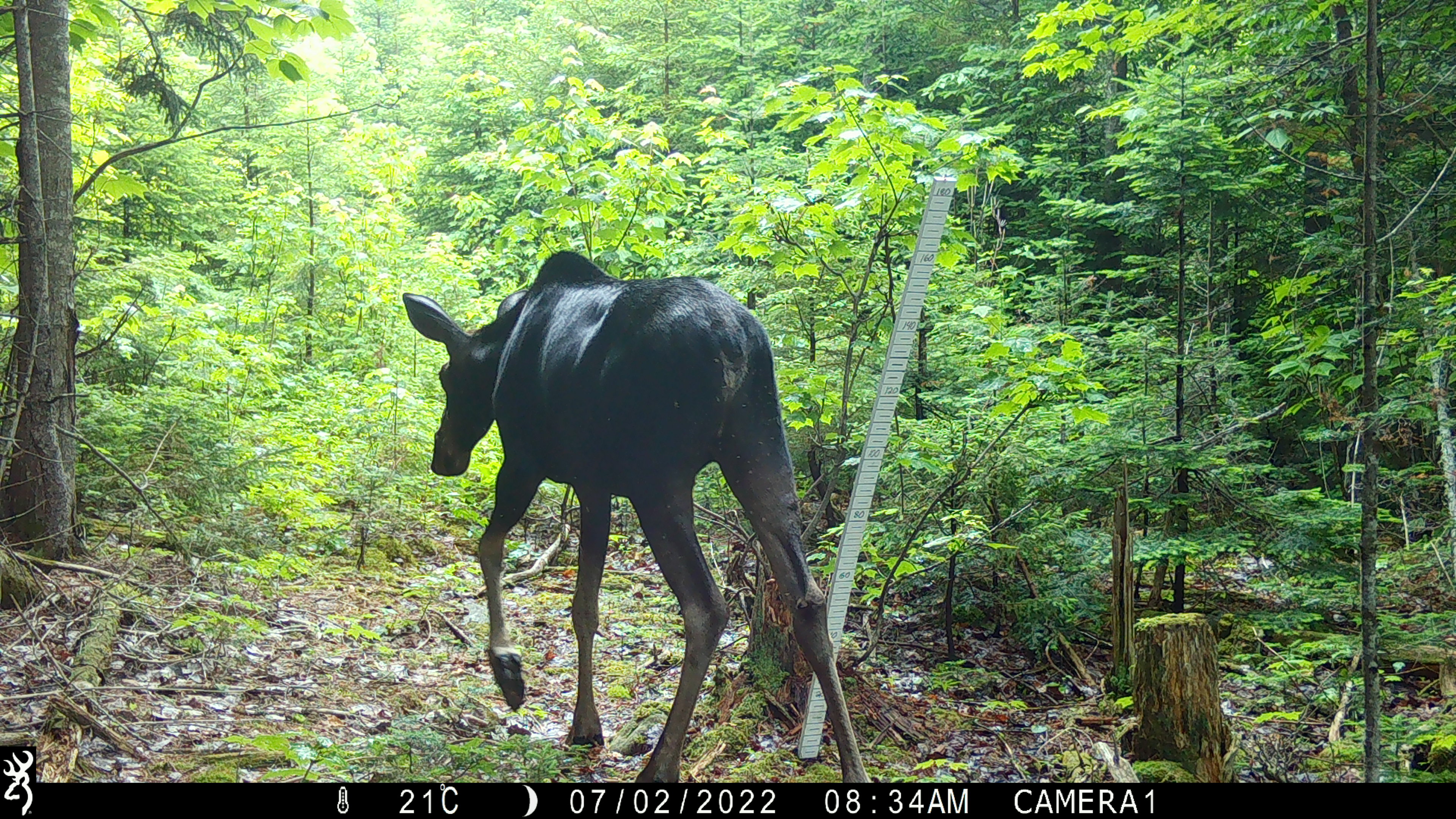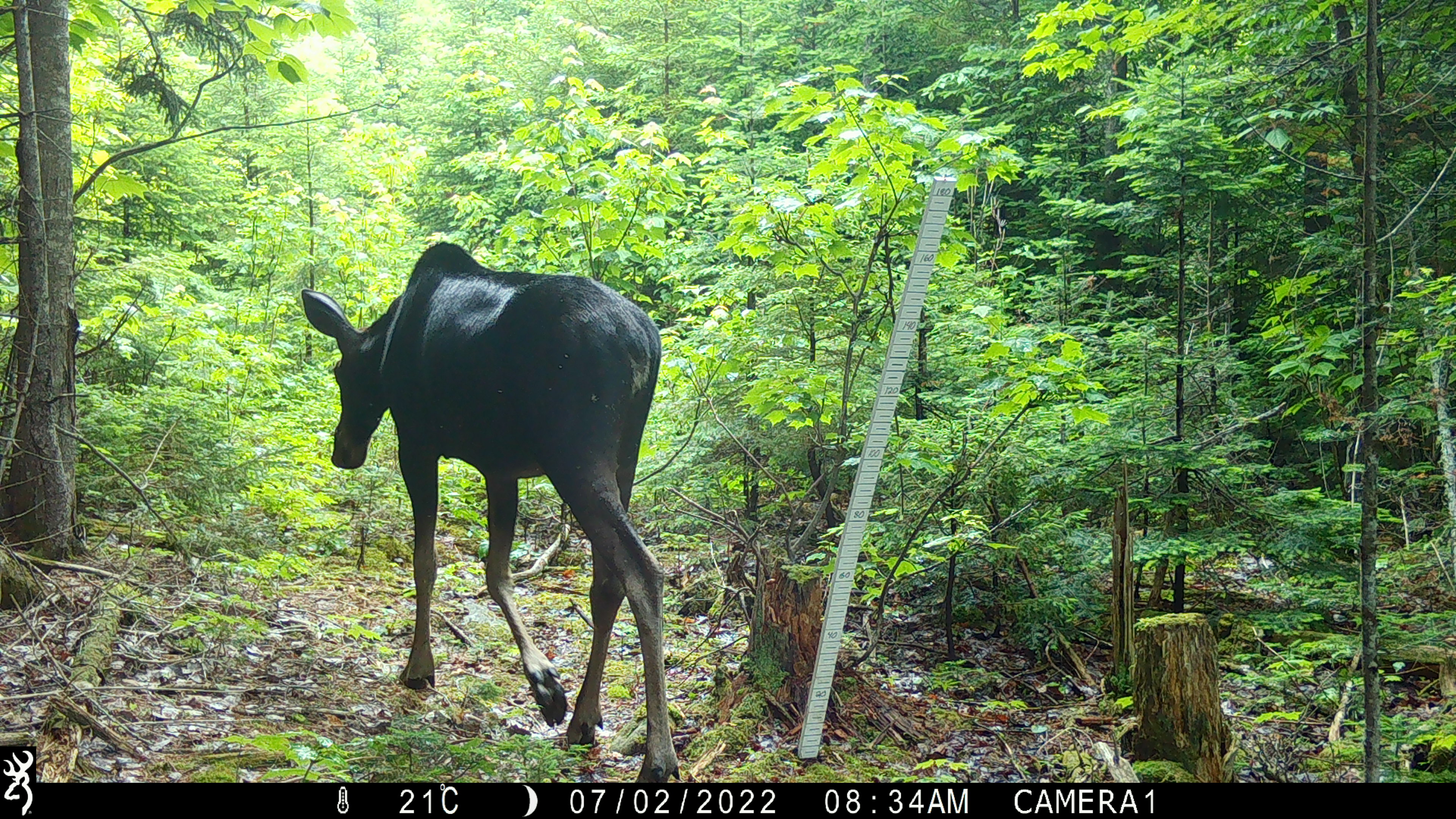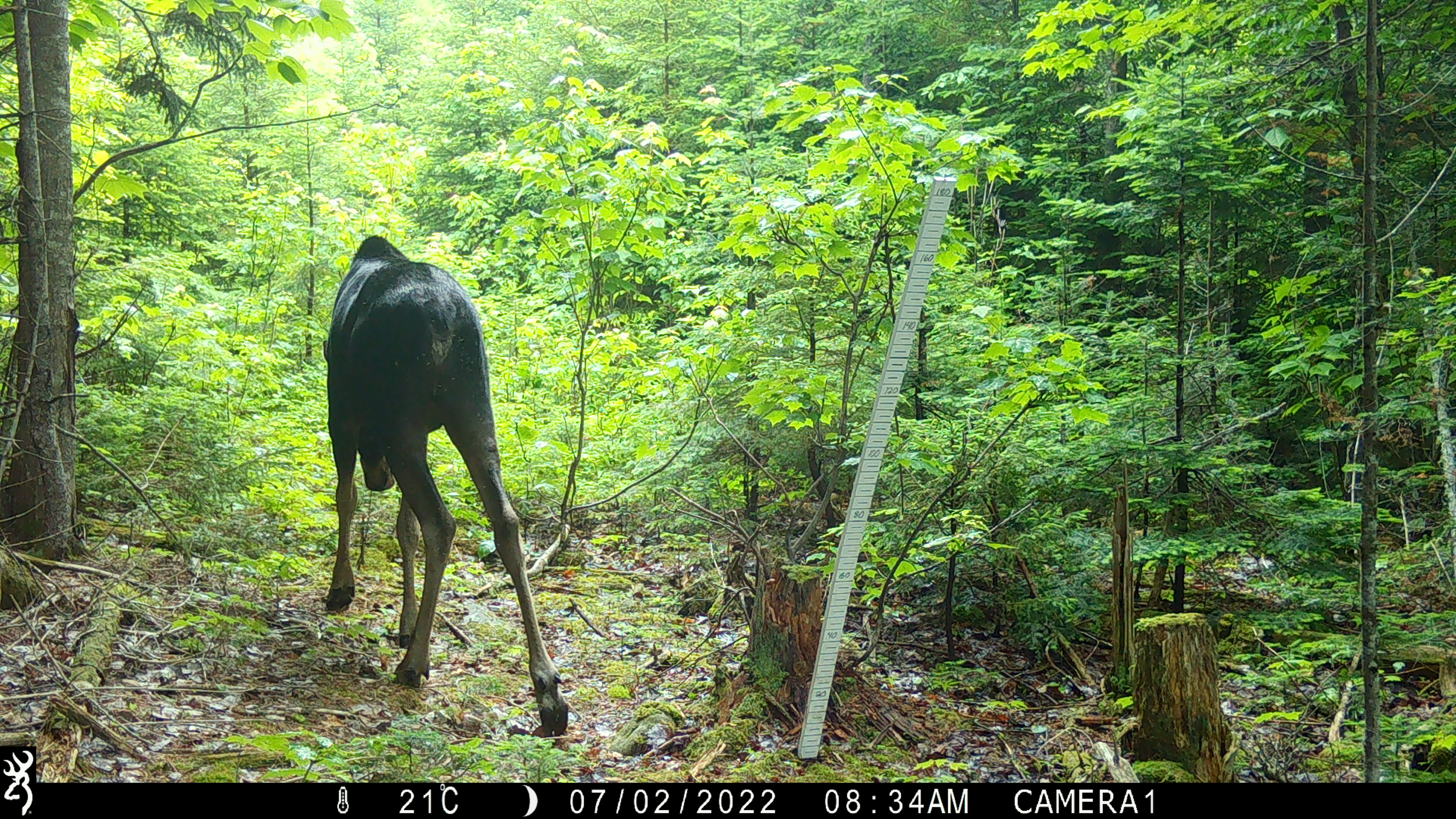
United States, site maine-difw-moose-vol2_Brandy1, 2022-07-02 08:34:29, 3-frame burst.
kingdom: Animalia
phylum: Chordata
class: Mammalia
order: Artiodactyla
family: Cervidae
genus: Alces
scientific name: Alces alces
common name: moose